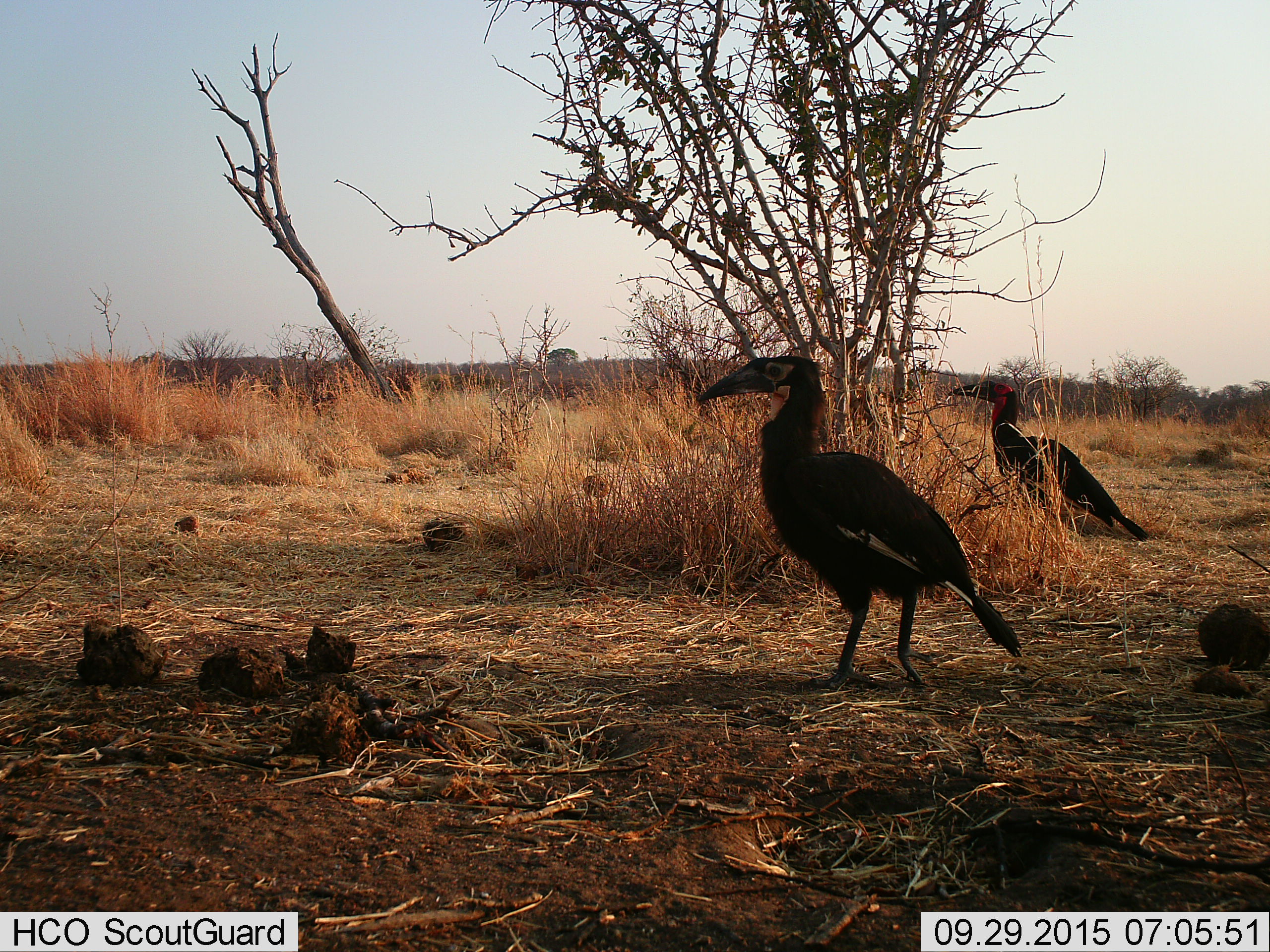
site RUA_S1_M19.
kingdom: Animalia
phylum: Chordata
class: Aves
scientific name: Aves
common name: bird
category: birdother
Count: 2.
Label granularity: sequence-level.